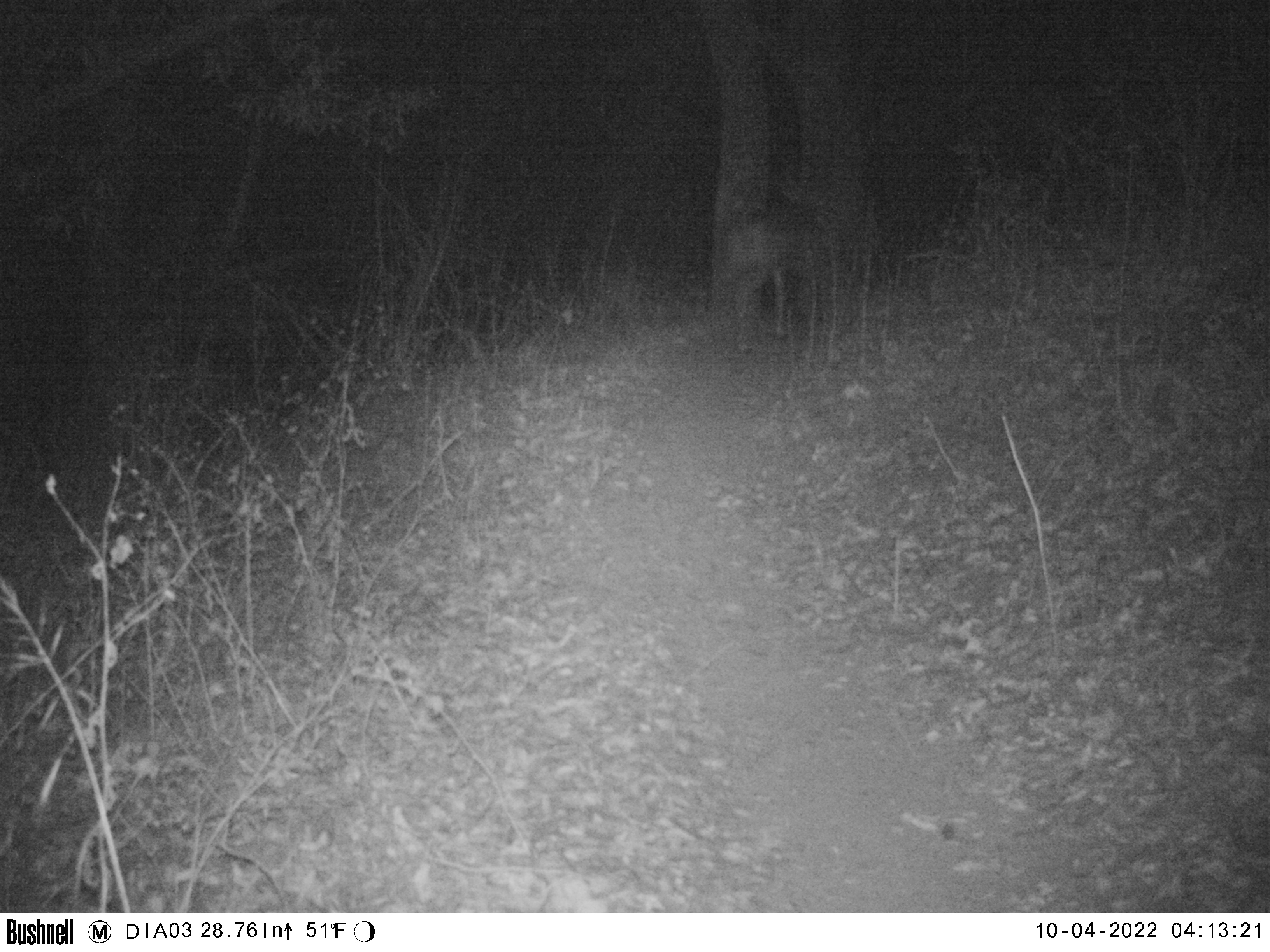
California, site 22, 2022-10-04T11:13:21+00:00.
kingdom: Animalia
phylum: Chordata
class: Mammalia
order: Artiodactyla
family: Cervidae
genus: Odocoileus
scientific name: Odocoileus hemionus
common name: mule deer